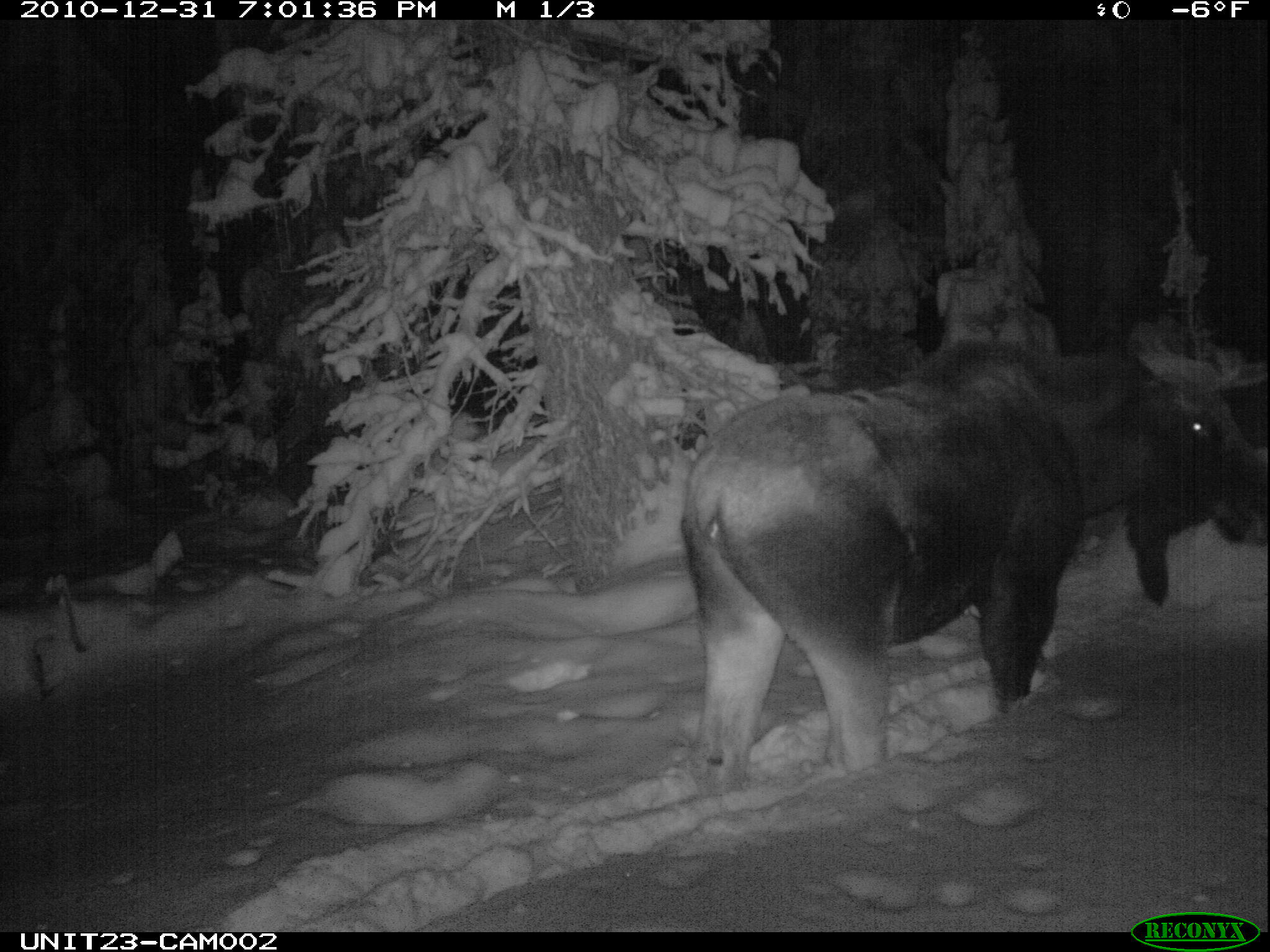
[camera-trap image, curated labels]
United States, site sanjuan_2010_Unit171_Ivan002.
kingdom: Animalia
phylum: Chordata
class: Mammalia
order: Artiodactyla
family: Cervidae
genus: Alces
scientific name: Alces alces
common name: moose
Alces alces (moose).